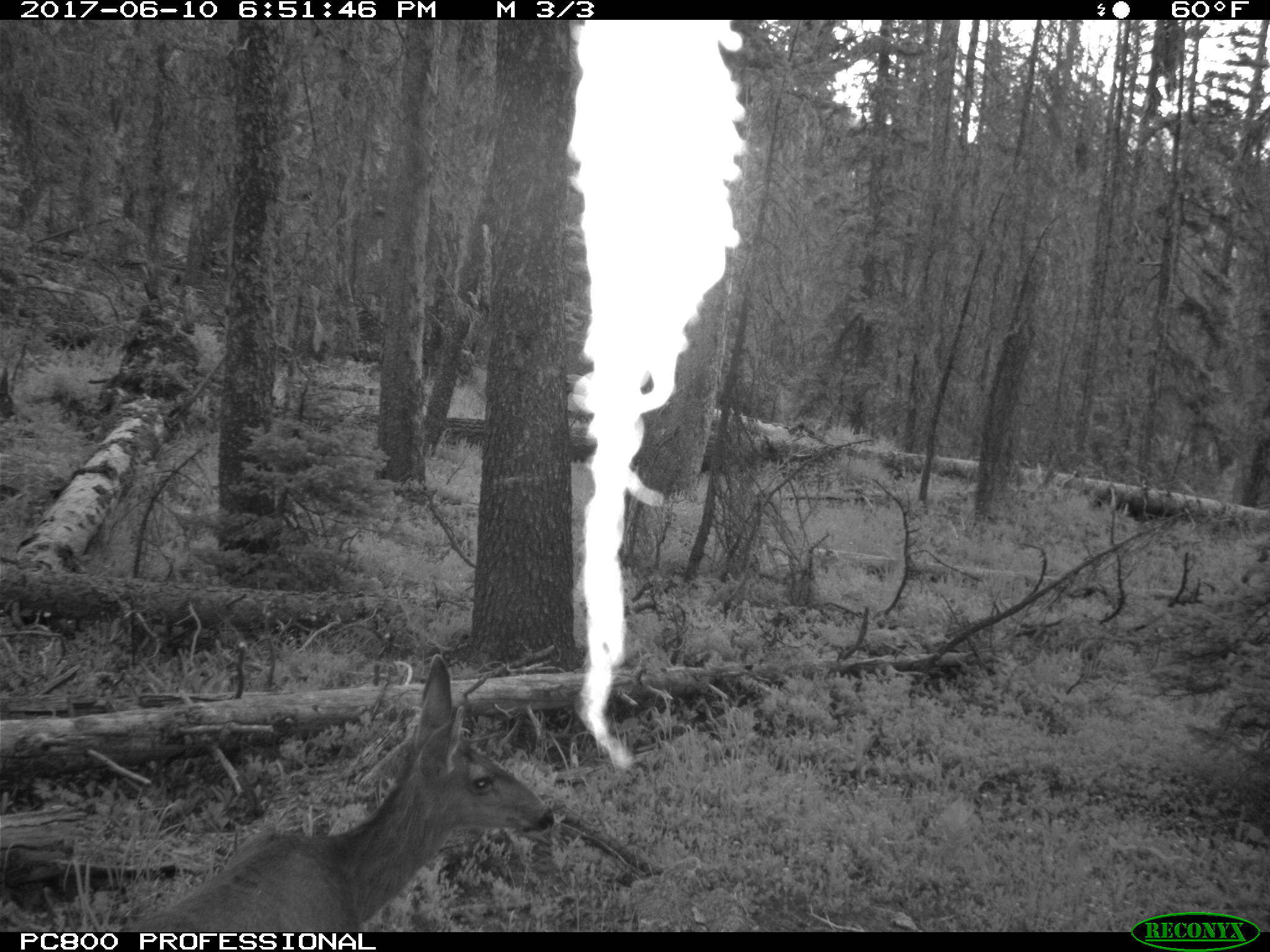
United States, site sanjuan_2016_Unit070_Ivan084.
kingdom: Animalia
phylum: Chordata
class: Mammalia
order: Artiodactyla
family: Cervidae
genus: Odocoileus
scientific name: Odocoileus hemionus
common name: mule deer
Odocoileus hemionus (mule deer).